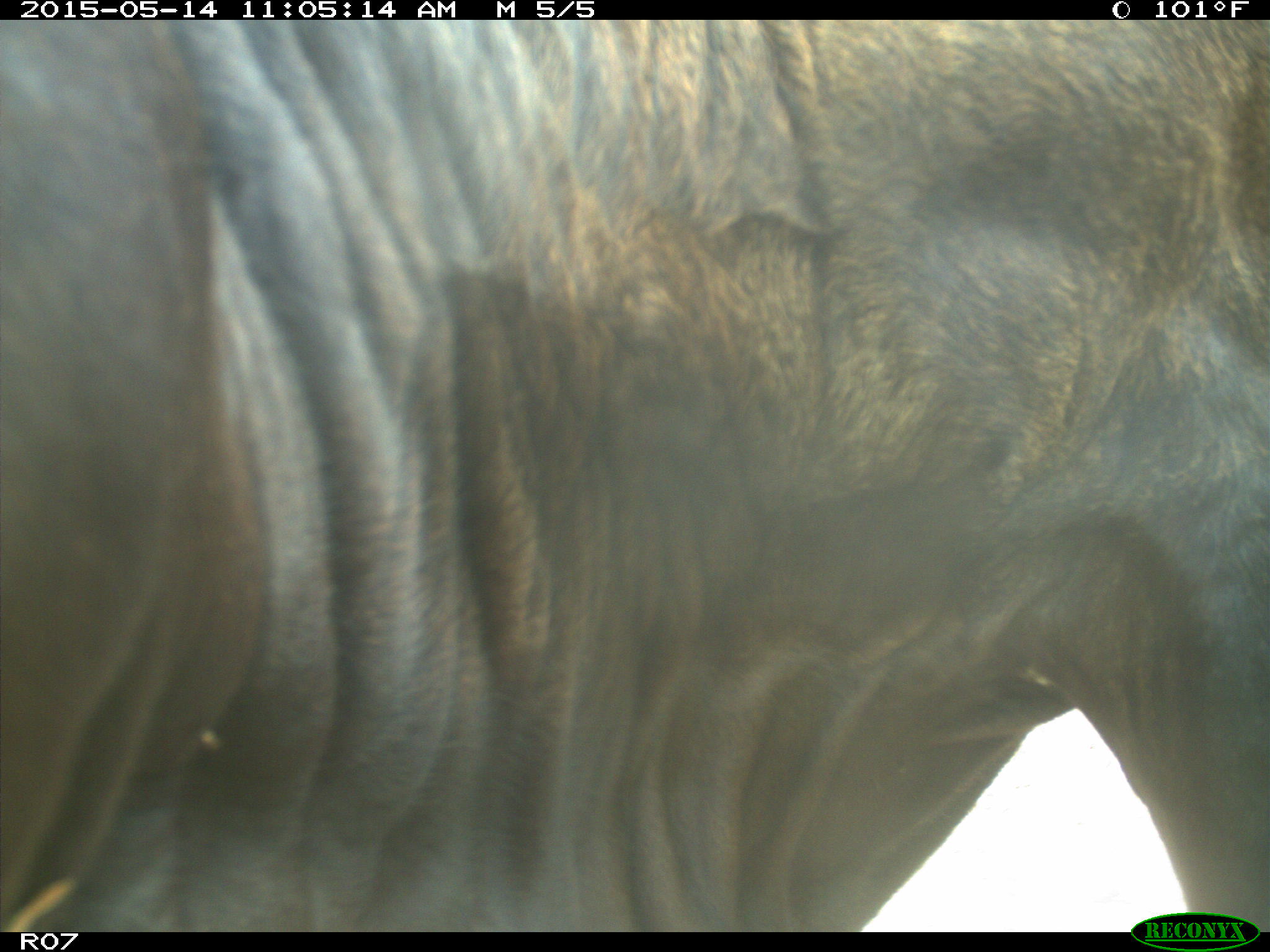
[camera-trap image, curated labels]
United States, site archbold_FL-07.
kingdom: Animalia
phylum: Chordata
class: Mammalia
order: Artiodactyla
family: Bovidae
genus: Bos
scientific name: Bos taurus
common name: domestic cow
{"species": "Bos taurus (domestic cow)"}